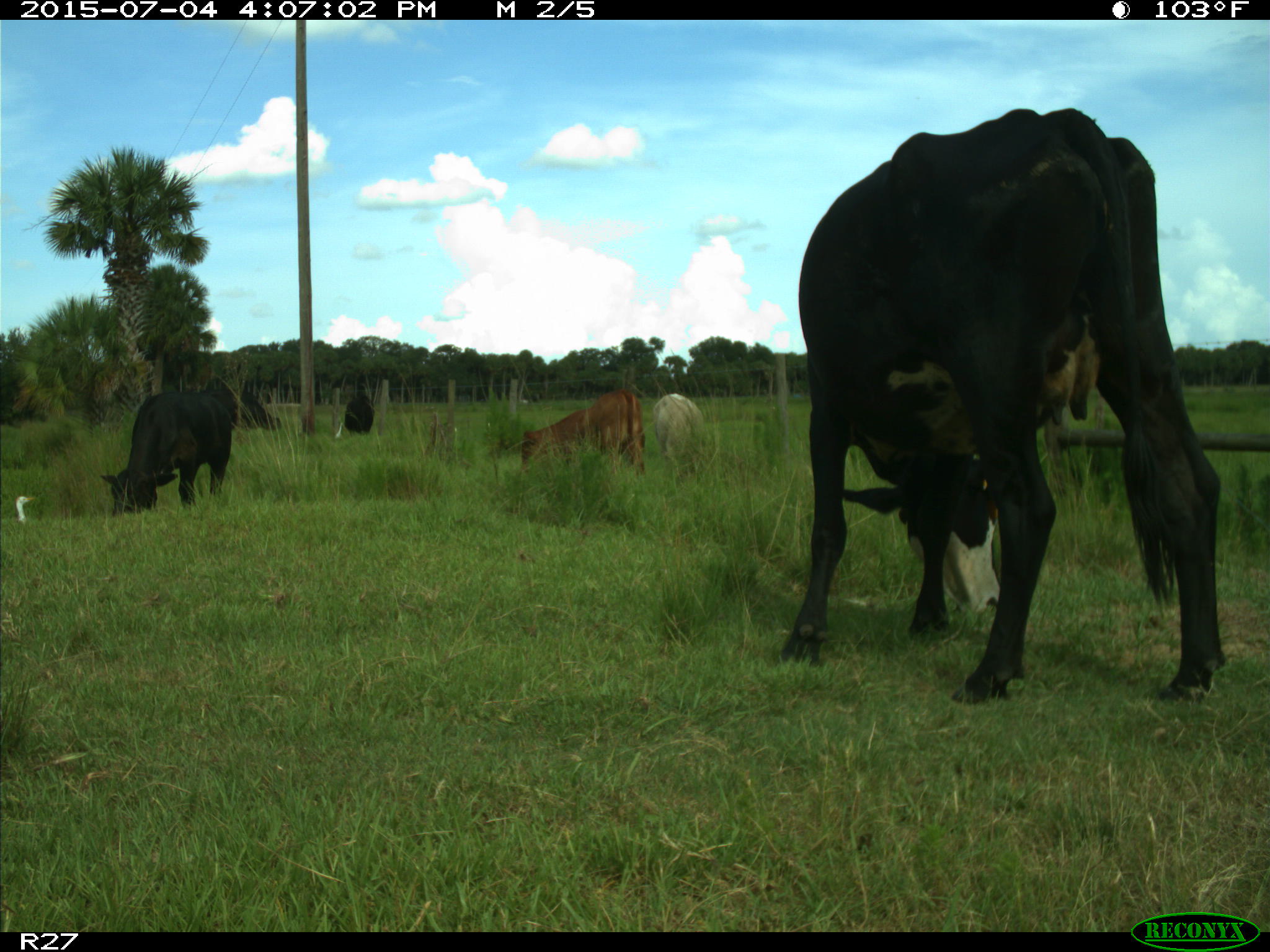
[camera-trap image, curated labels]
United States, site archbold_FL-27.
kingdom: Animalia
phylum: Chordata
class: Mammalia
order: Artiodactyla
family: Bovidae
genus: Bos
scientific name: Bos taurus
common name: domestic cow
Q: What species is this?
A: Bos taurus (domestic cow).